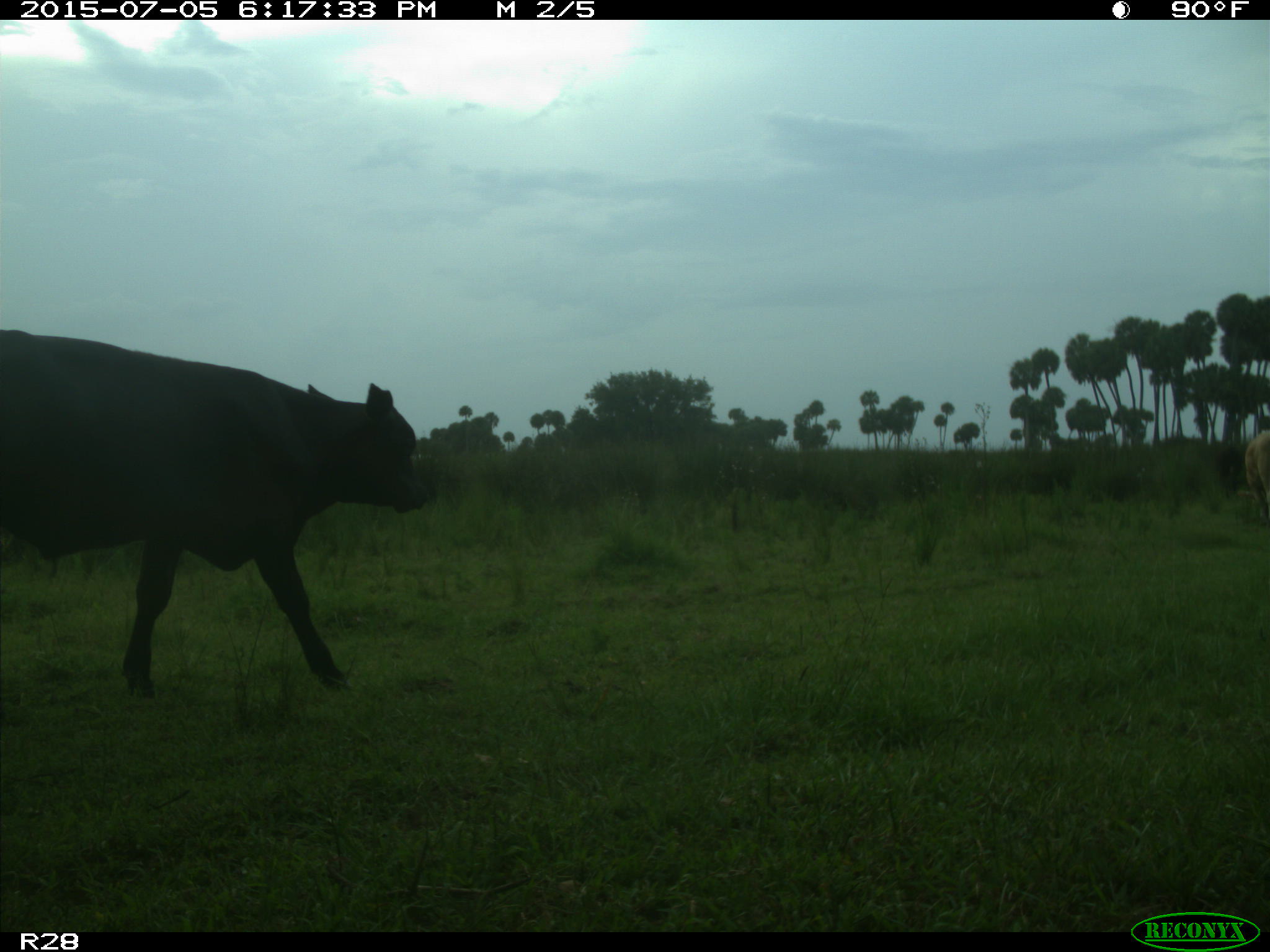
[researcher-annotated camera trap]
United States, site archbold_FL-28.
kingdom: Animalia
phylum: Chordata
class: Mammalia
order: Artiodactyla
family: Bovidae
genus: Bos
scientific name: Bos taurus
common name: domestic cow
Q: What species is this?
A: Bos taurus (domestic cow).